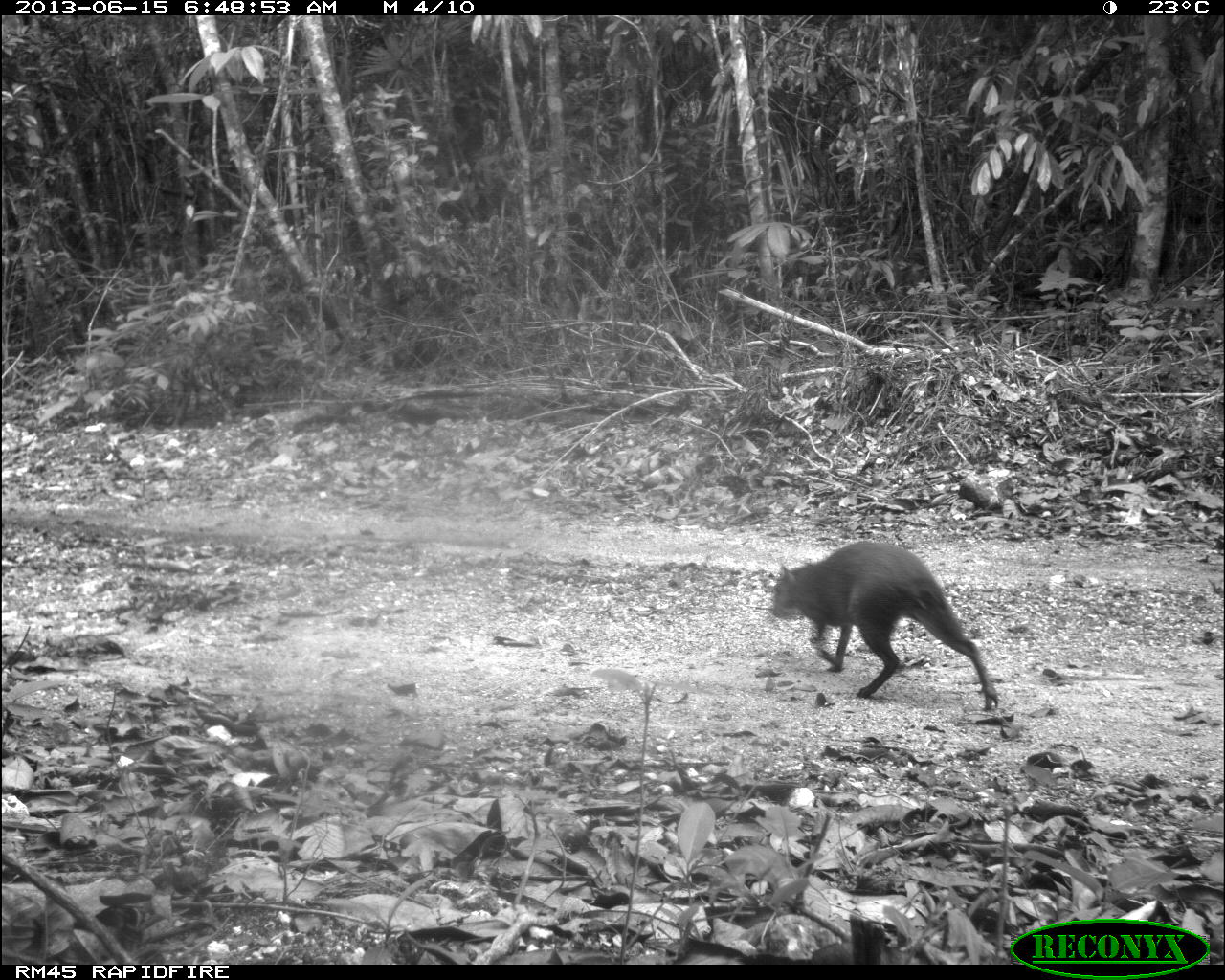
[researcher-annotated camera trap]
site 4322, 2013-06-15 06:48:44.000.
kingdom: Animalia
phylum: Chordata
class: Mammalia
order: Rodentia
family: Dasyproctidae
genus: Dasyprocta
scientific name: Dasyprocta punctata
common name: central american agouti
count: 1